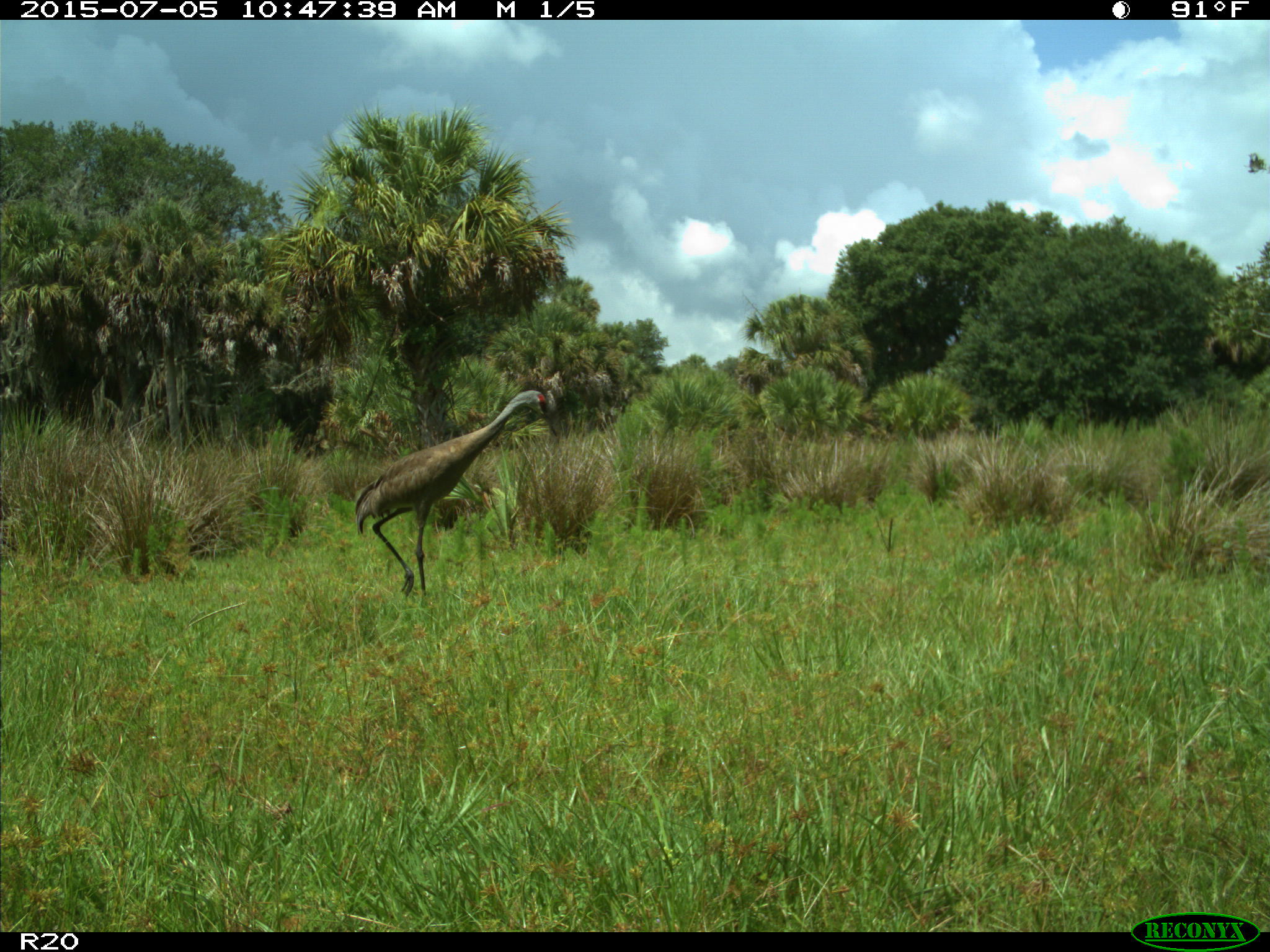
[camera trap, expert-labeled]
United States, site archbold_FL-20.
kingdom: Animalia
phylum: Chordata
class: Aves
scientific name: Aves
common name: birds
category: unidentified bird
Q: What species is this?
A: Unidentified bird (birds) (Aves).